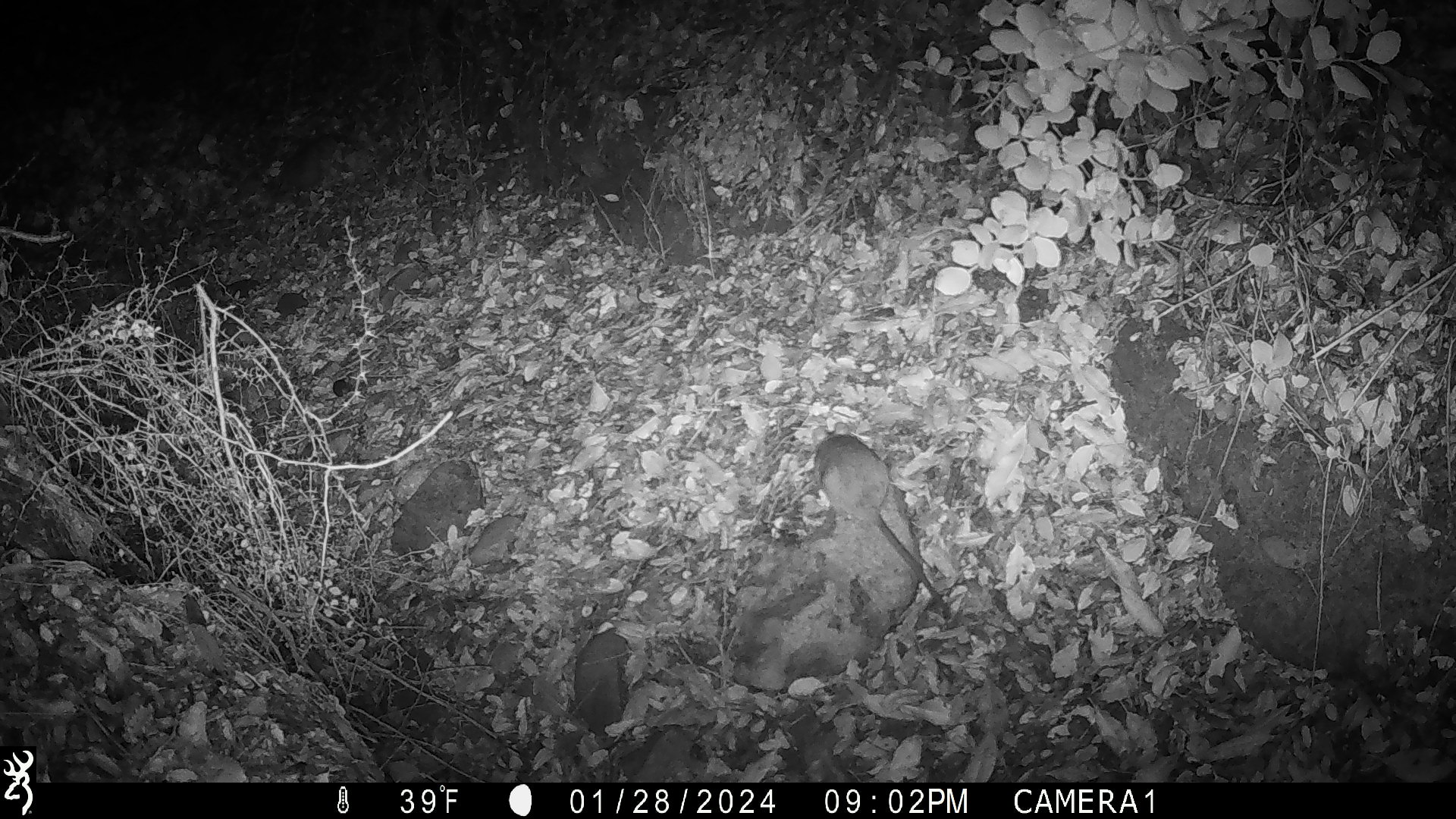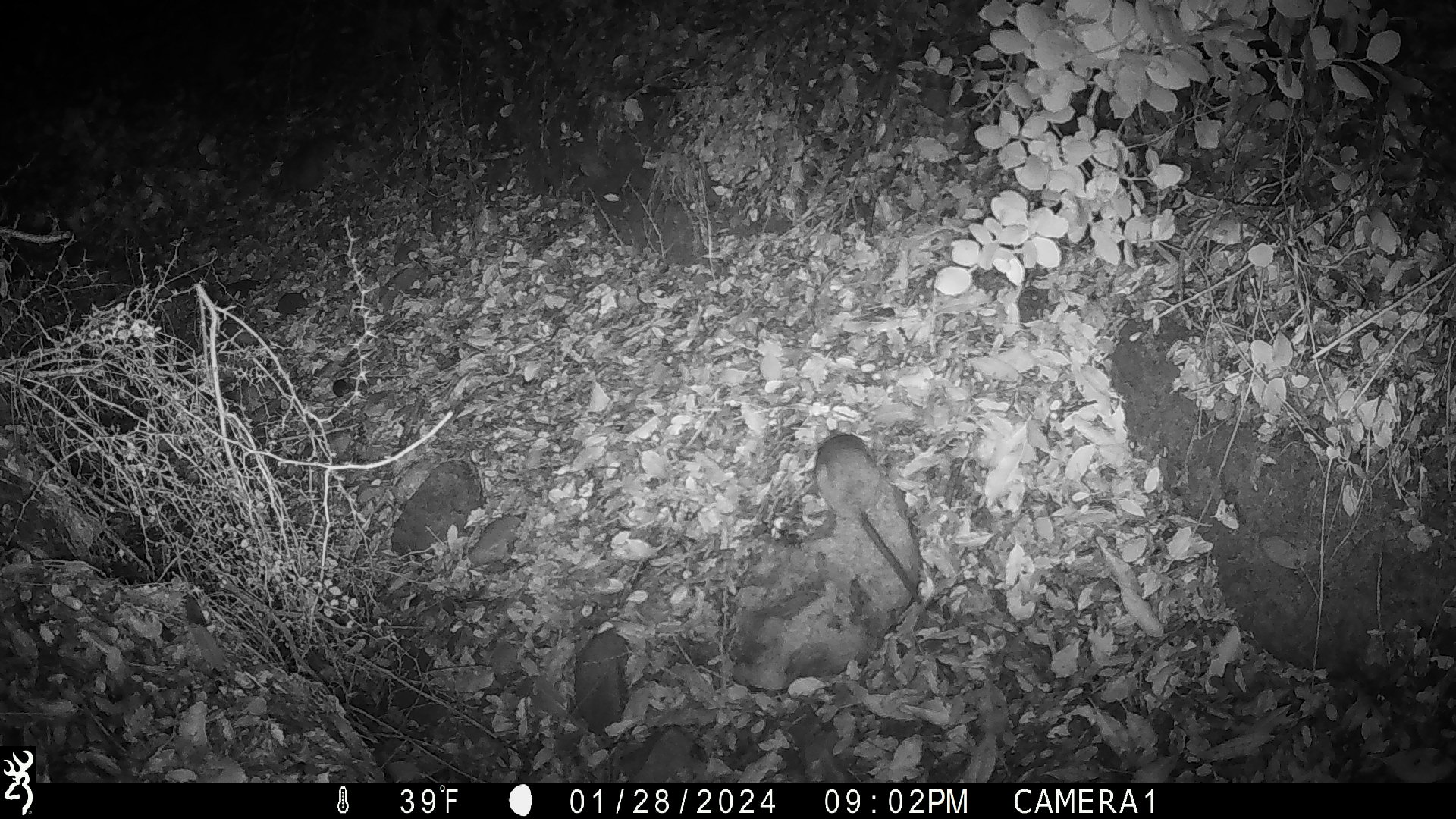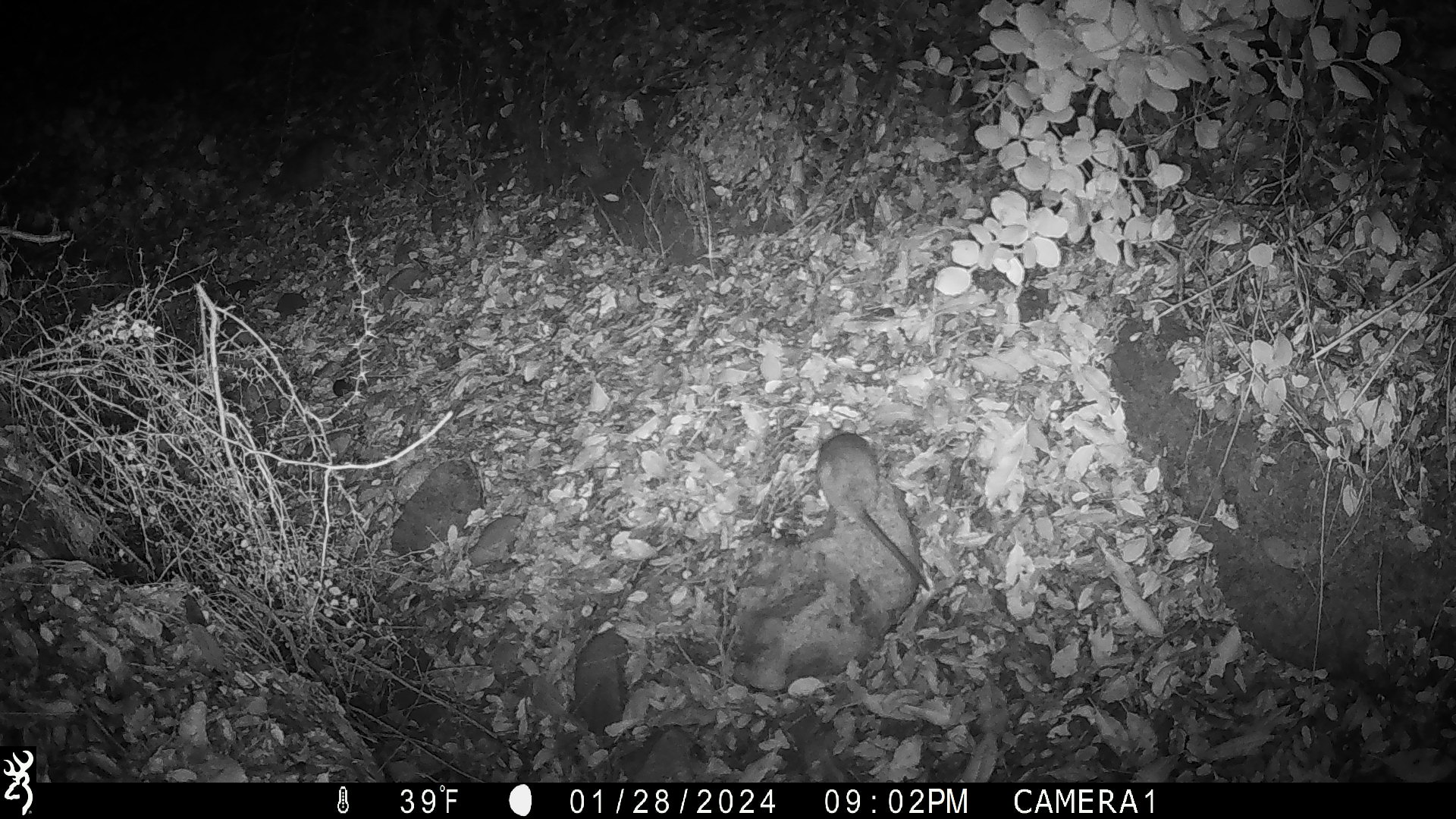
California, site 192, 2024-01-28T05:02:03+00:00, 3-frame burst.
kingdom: Animalia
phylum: Chordata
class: Mammalia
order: Rodentia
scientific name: Rodentia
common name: mouse or rat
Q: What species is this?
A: Mouse or rat (Rodentia).